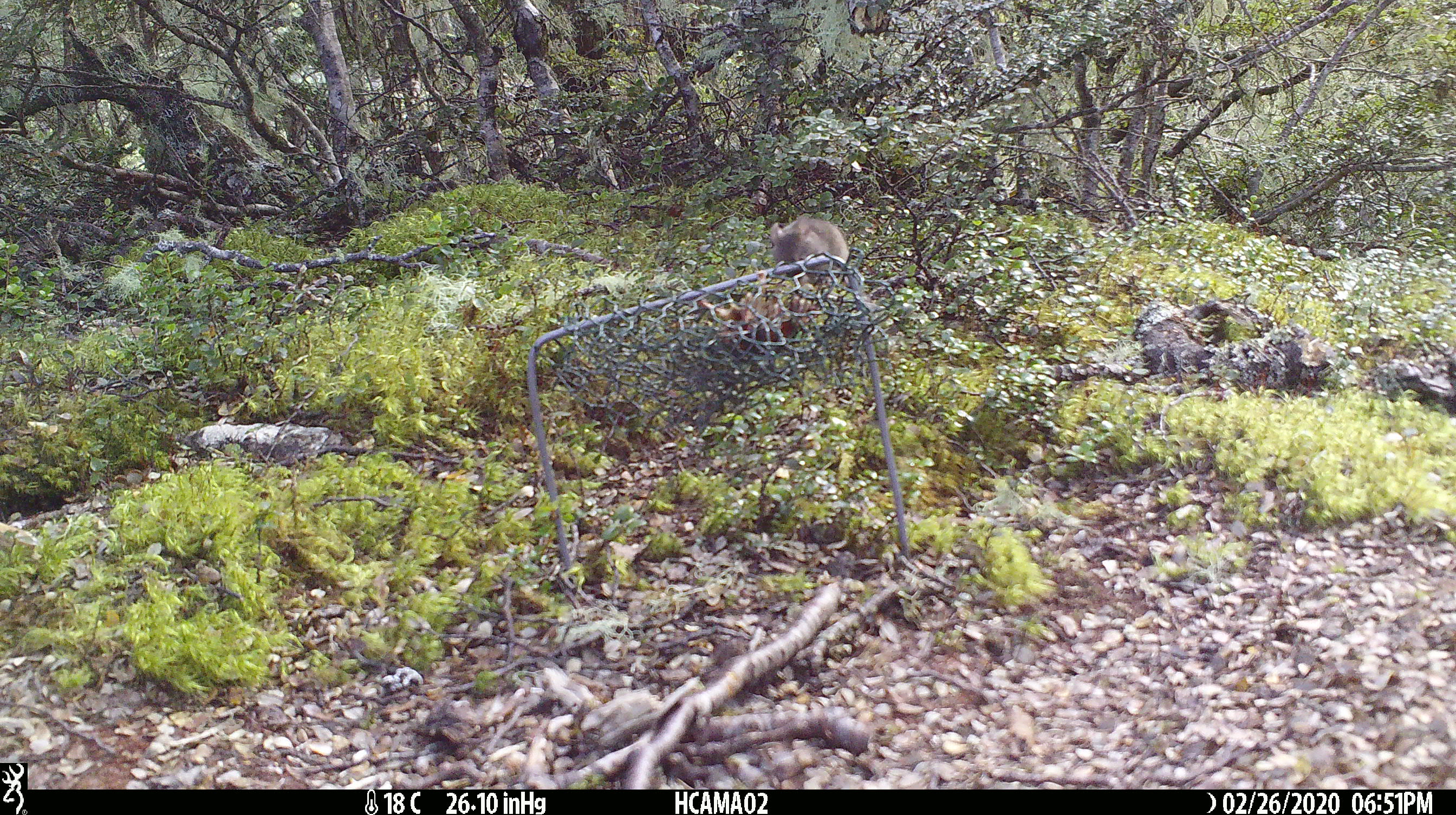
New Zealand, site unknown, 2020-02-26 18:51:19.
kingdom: Animalia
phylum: Chordata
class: Mammalia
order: Rodentia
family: Muridae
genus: Mus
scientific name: Mus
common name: mouse